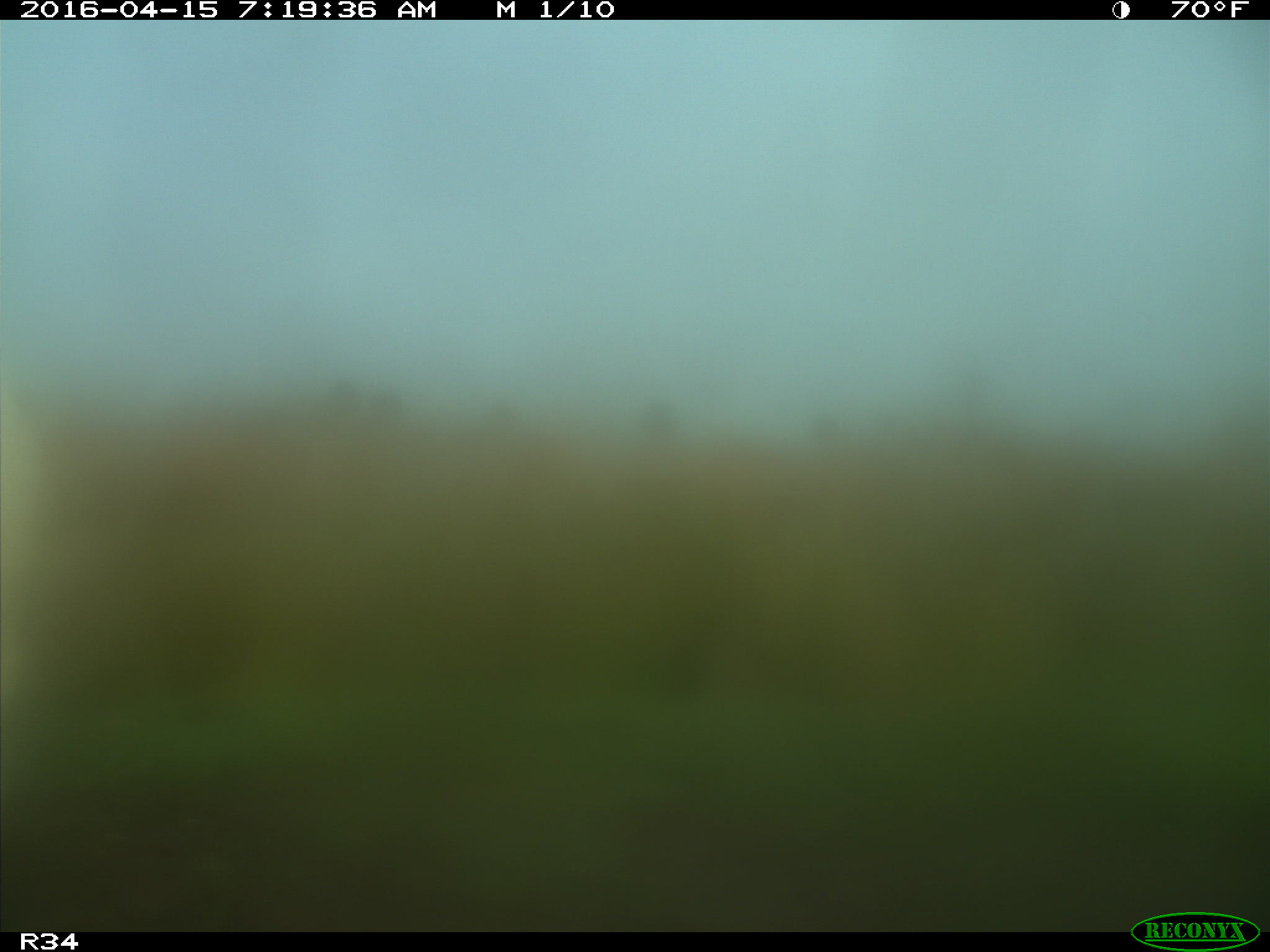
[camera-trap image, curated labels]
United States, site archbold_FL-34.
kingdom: Animalia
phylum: Chordata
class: Mammalia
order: Artiodactyla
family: Bovidae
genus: Bos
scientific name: Bos taurus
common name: domestic cow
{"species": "Bos taurus (domestic cow)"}